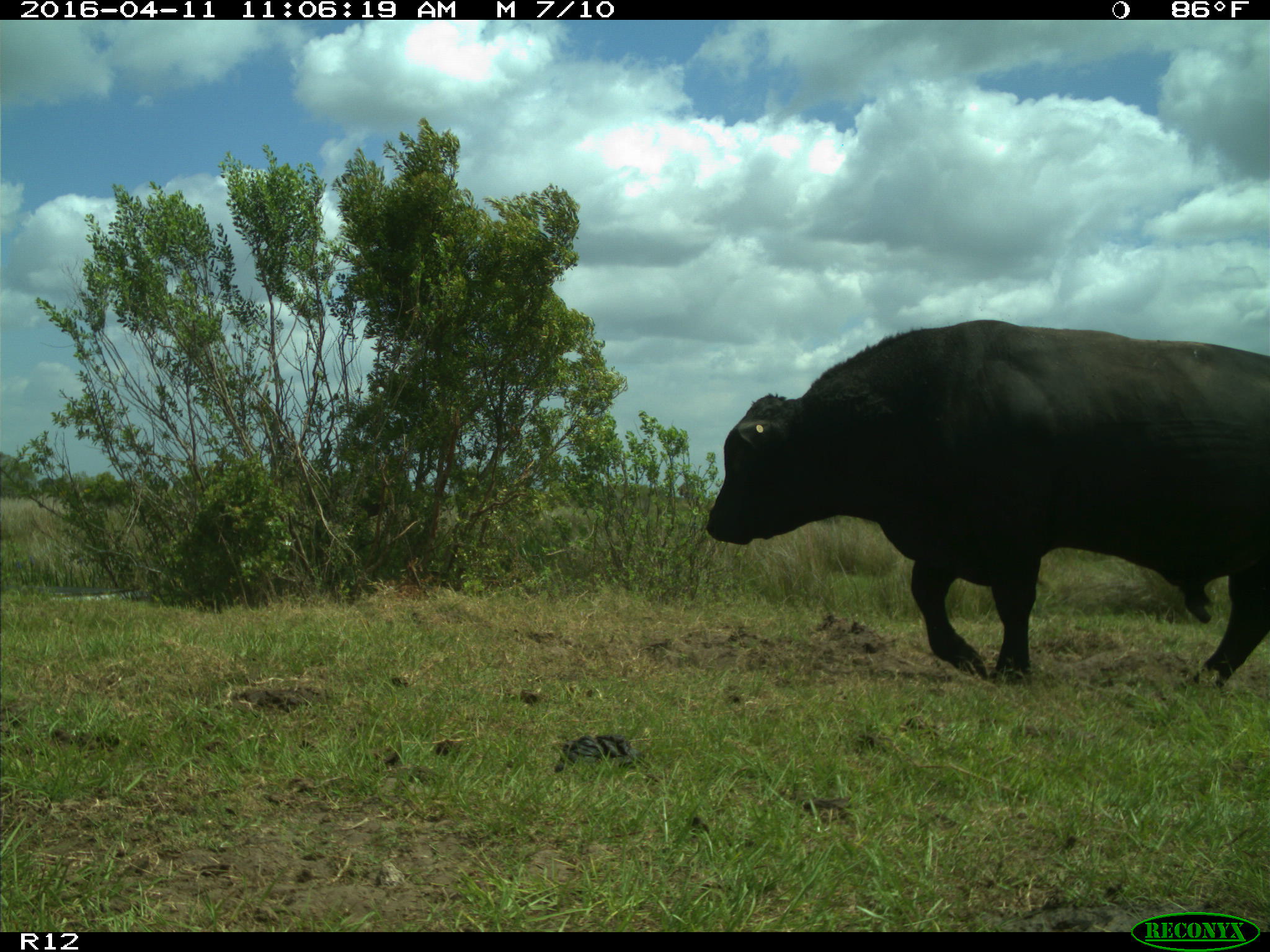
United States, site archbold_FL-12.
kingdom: Animalia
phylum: Chordata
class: Mammalia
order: Artiodactyla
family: Bovidae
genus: Bos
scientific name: Bos taurus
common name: domestic cow